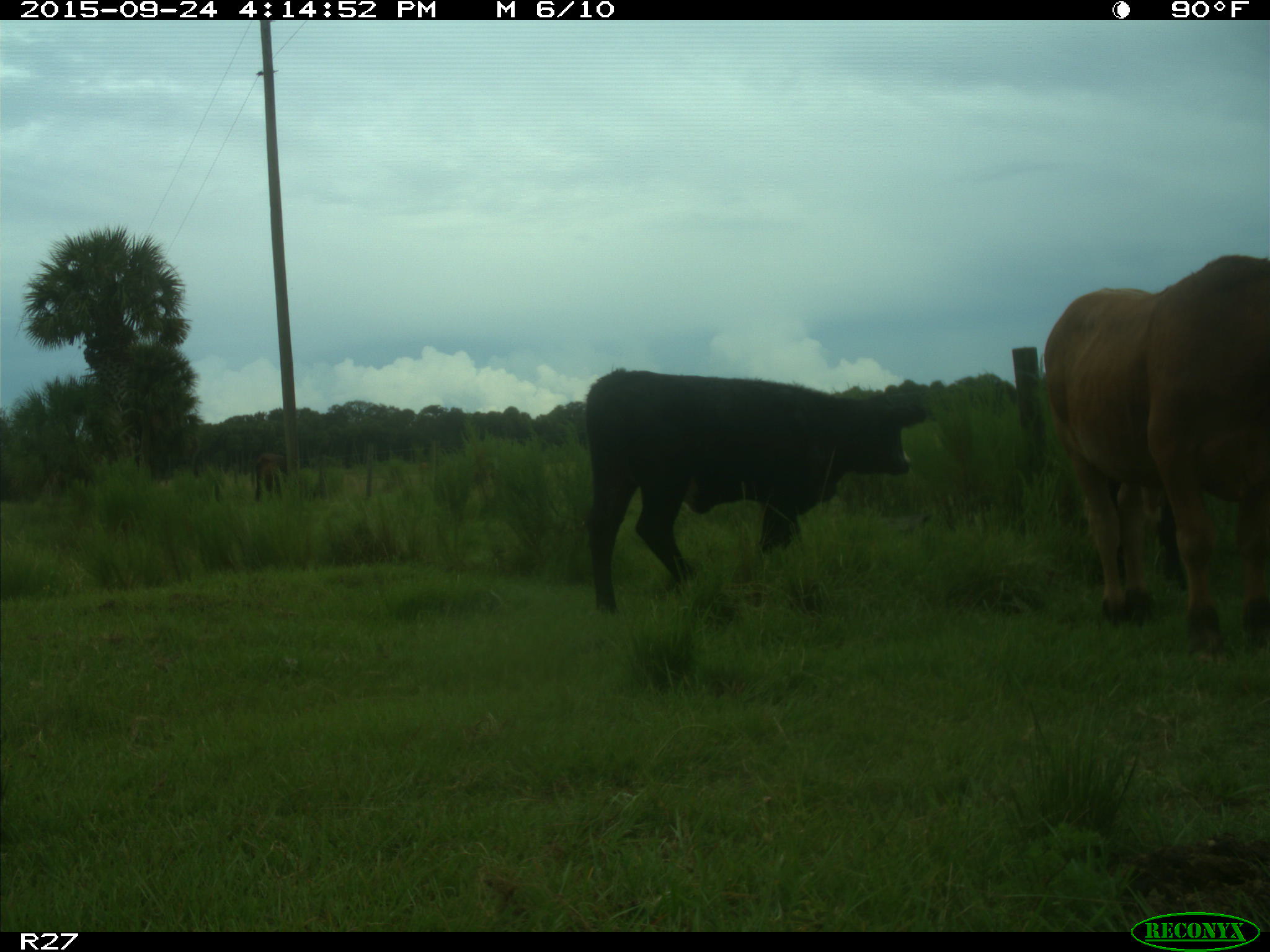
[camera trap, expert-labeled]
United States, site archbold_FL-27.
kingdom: Animalia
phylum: Chordata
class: Mammalia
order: Artiodactyla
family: Bovidae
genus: Bos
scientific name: Bos taurus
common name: domestic cow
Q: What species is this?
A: Bos taurus (domestic cow).